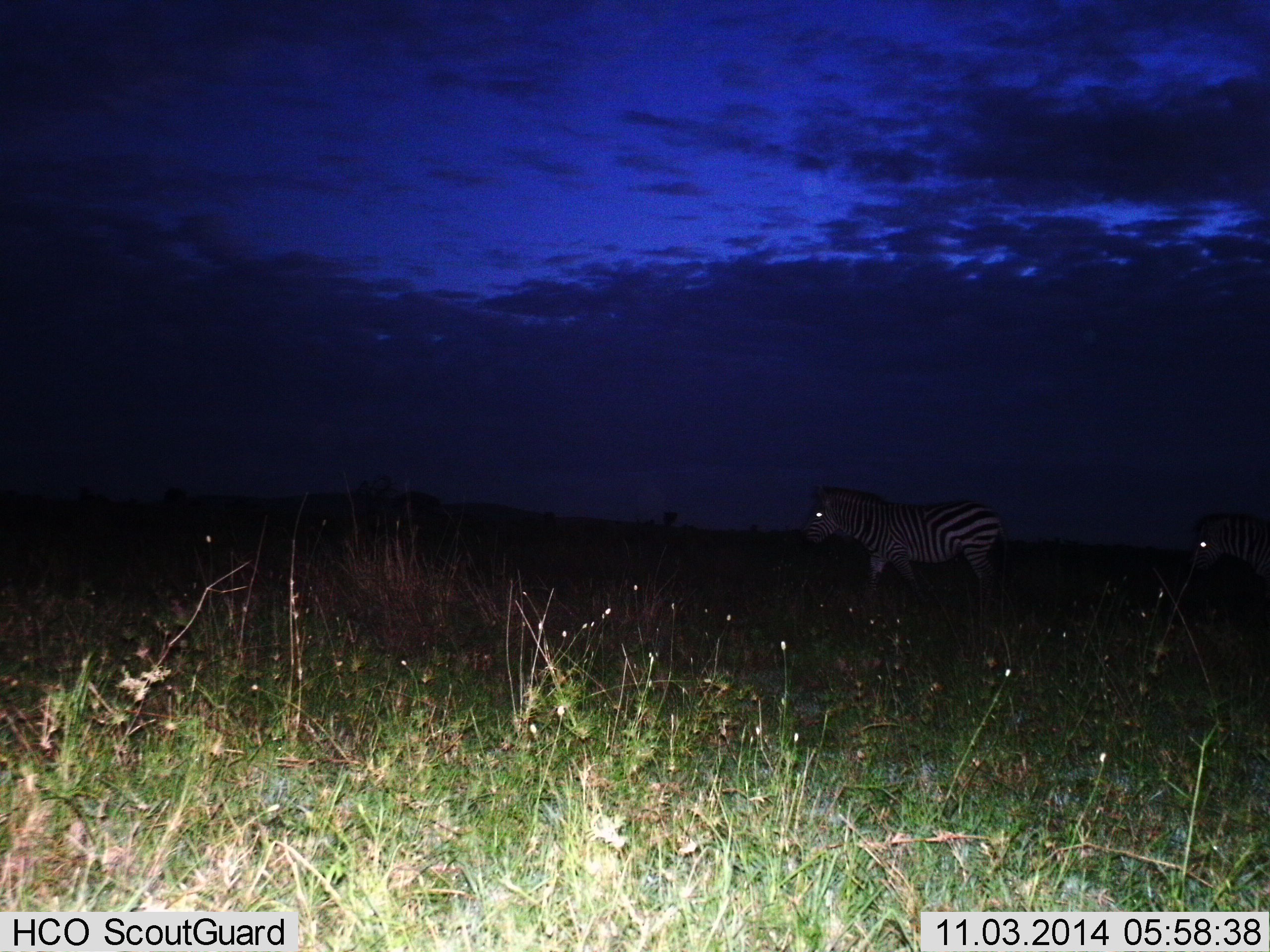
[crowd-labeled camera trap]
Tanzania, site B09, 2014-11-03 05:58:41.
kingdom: Animalia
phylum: Chordata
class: Mammalia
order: Perissodactyla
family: Equidae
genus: Equus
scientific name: Equus quagga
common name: plains zebra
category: zebra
Zebra (plains zebra) (Equus quagga), count 2. Behavior (volunteer vote fractions): standing 20%, resting 0%, moving 80%, interacting 0%. Young present (vote fraction): 0%. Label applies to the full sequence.